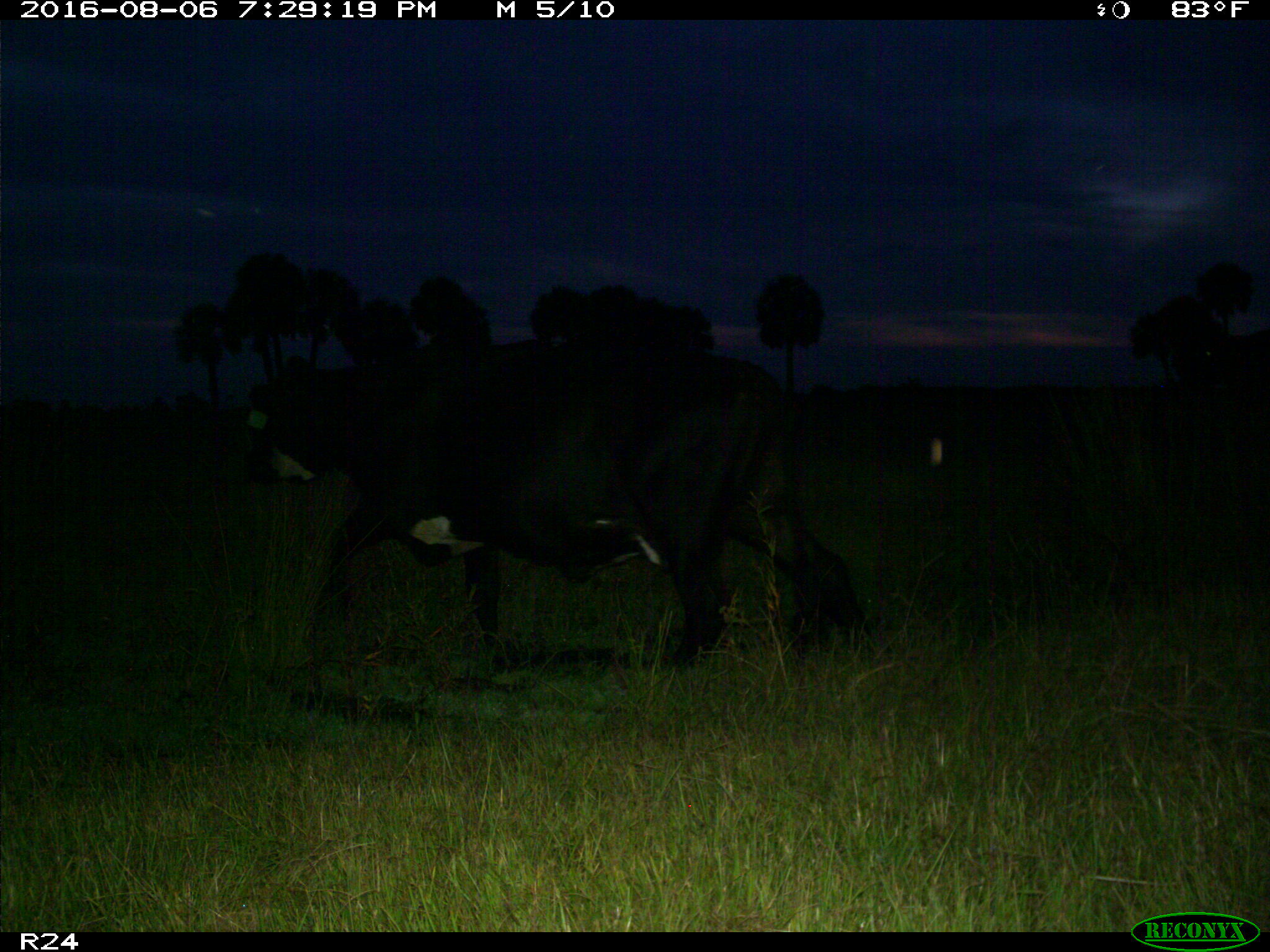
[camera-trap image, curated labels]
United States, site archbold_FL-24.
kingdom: Animalia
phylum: Chordata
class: Mammalia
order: Artiodactyla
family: Bovidae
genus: Bos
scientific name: Bos taurus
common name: domestic cow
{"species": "Bos taurus (domestic cow)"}